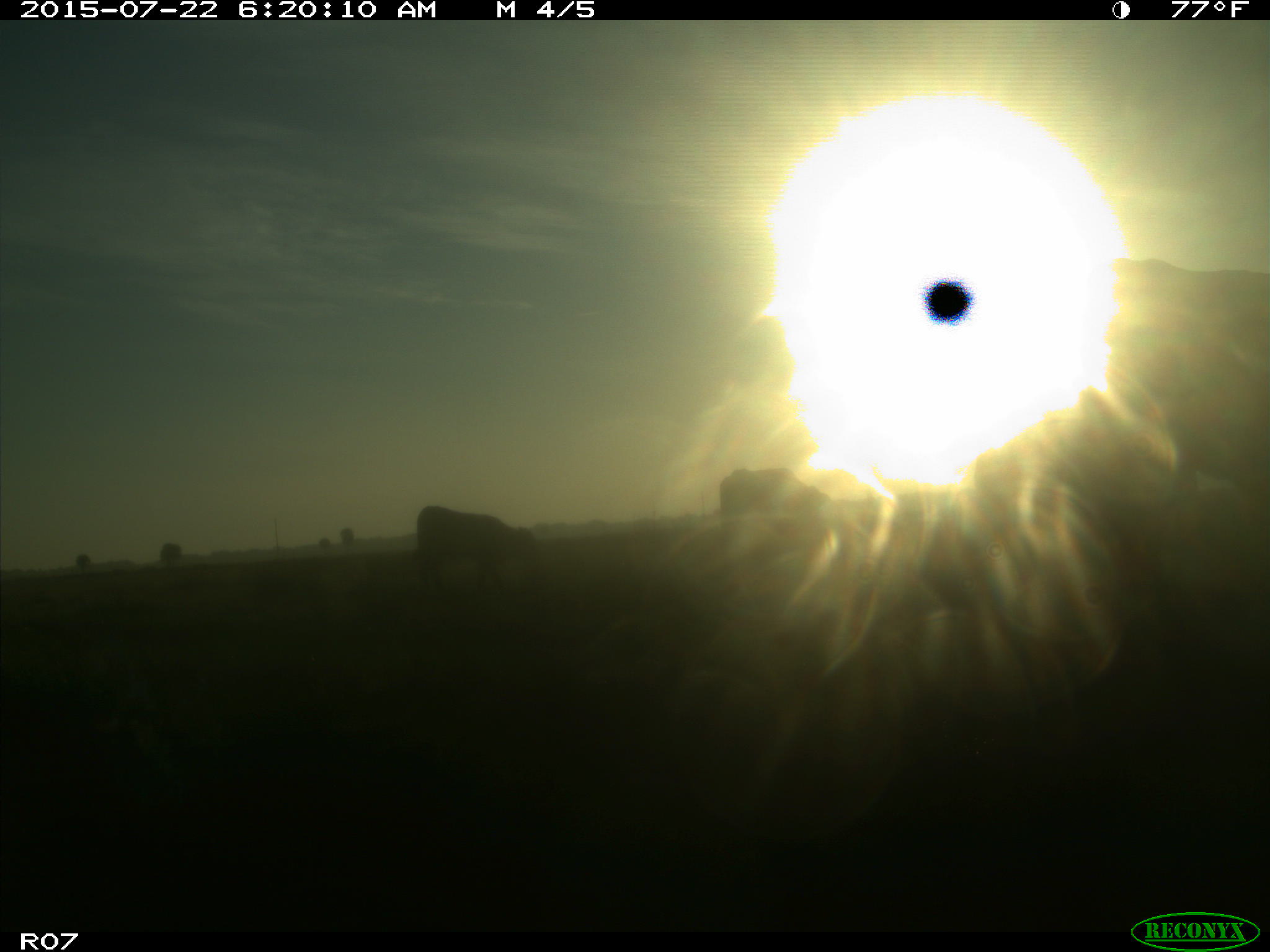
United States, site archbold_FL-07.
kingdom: Animalia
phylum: Chordata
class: Mammalia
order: Artiodactyla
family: Suidae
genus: Sus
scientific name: Sus scrofa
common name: wild boar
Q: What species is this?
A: Sus scrofa (wild boar).